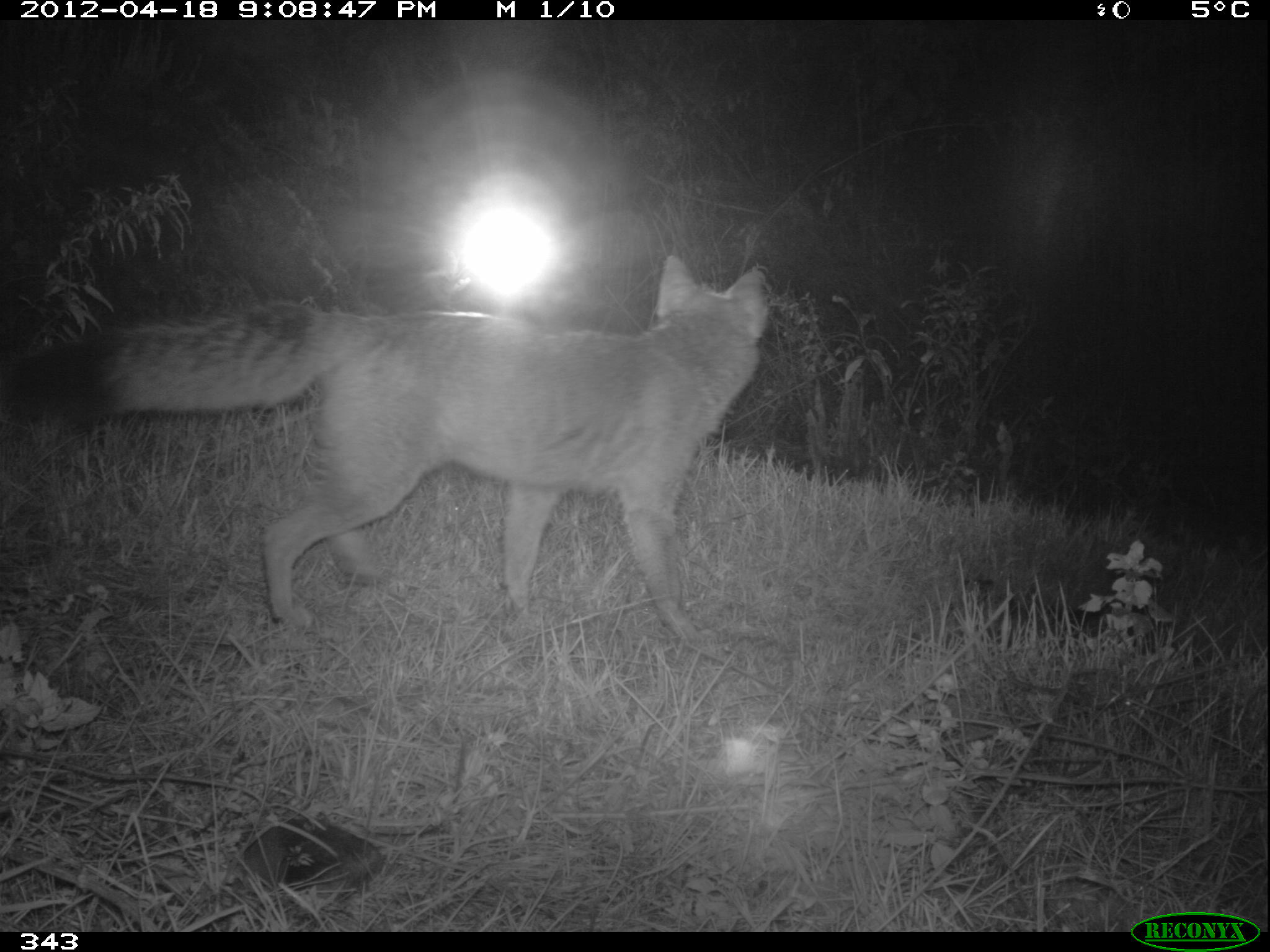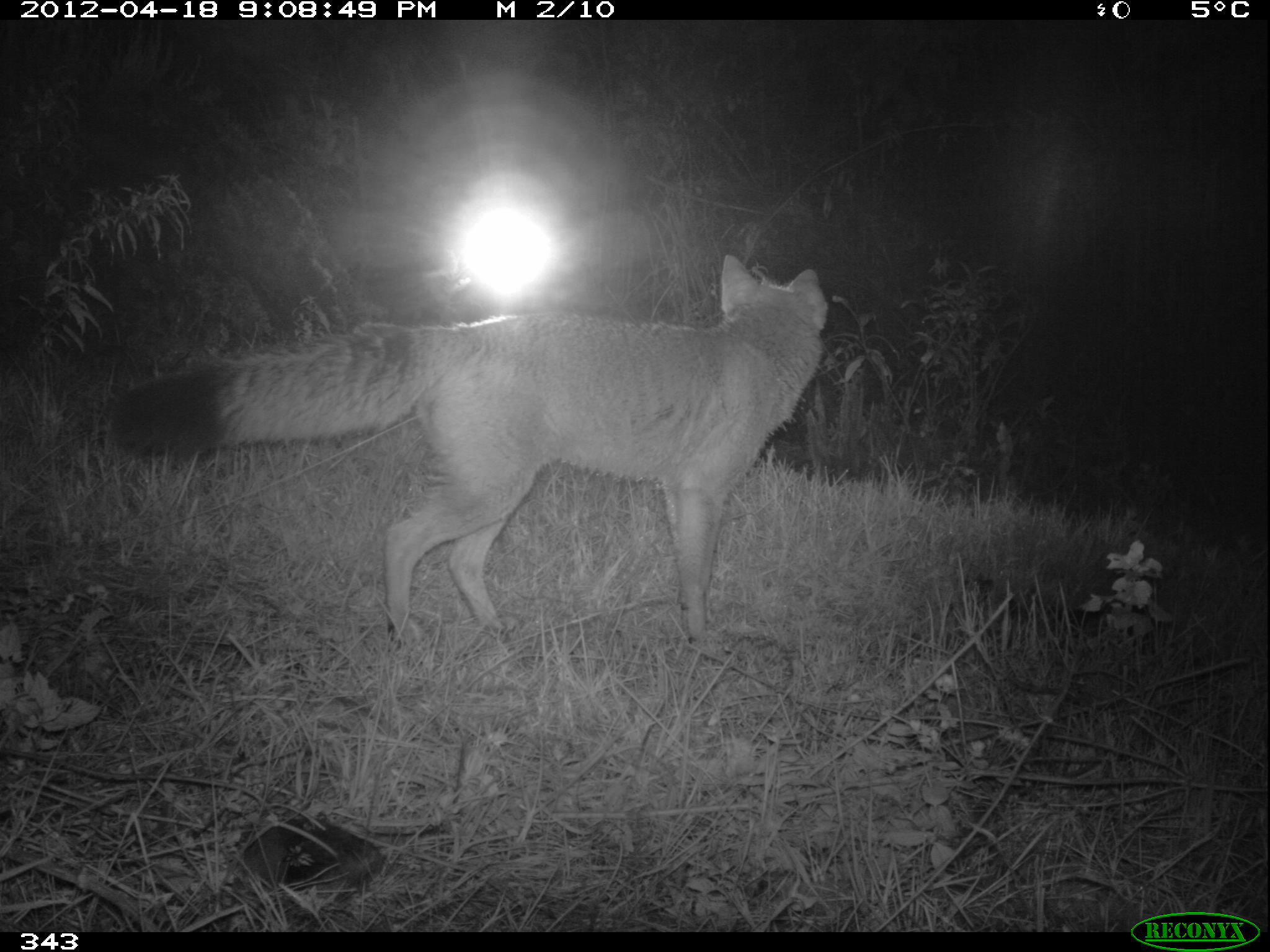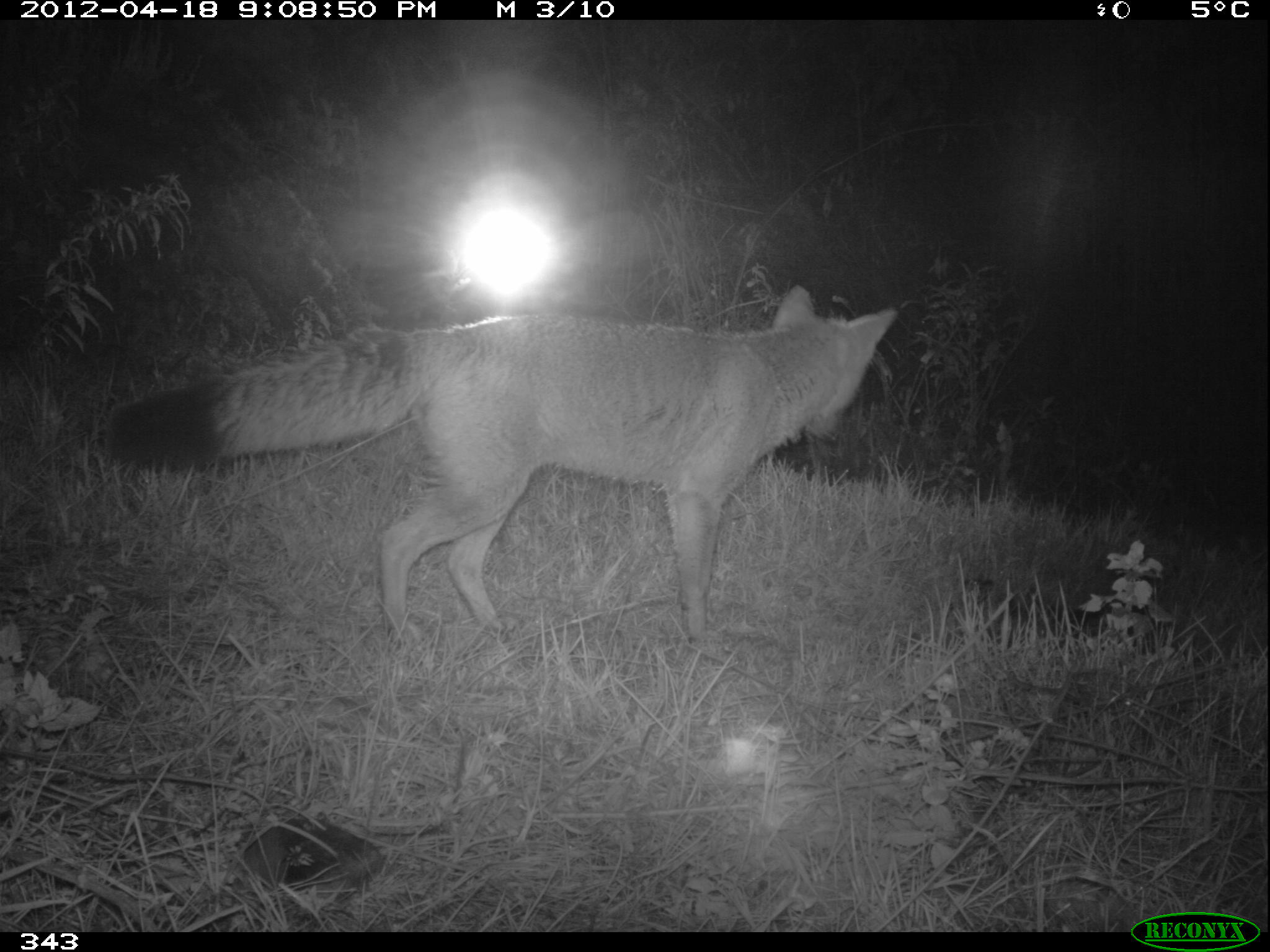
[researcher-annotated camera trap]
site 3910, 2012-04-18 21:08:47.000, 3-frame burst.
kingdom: Animalia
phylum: Chordata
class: Mammalia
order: Carnivora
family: Canidae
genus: Lycalopex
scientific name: Lycalopex culpaeus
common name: culpeo